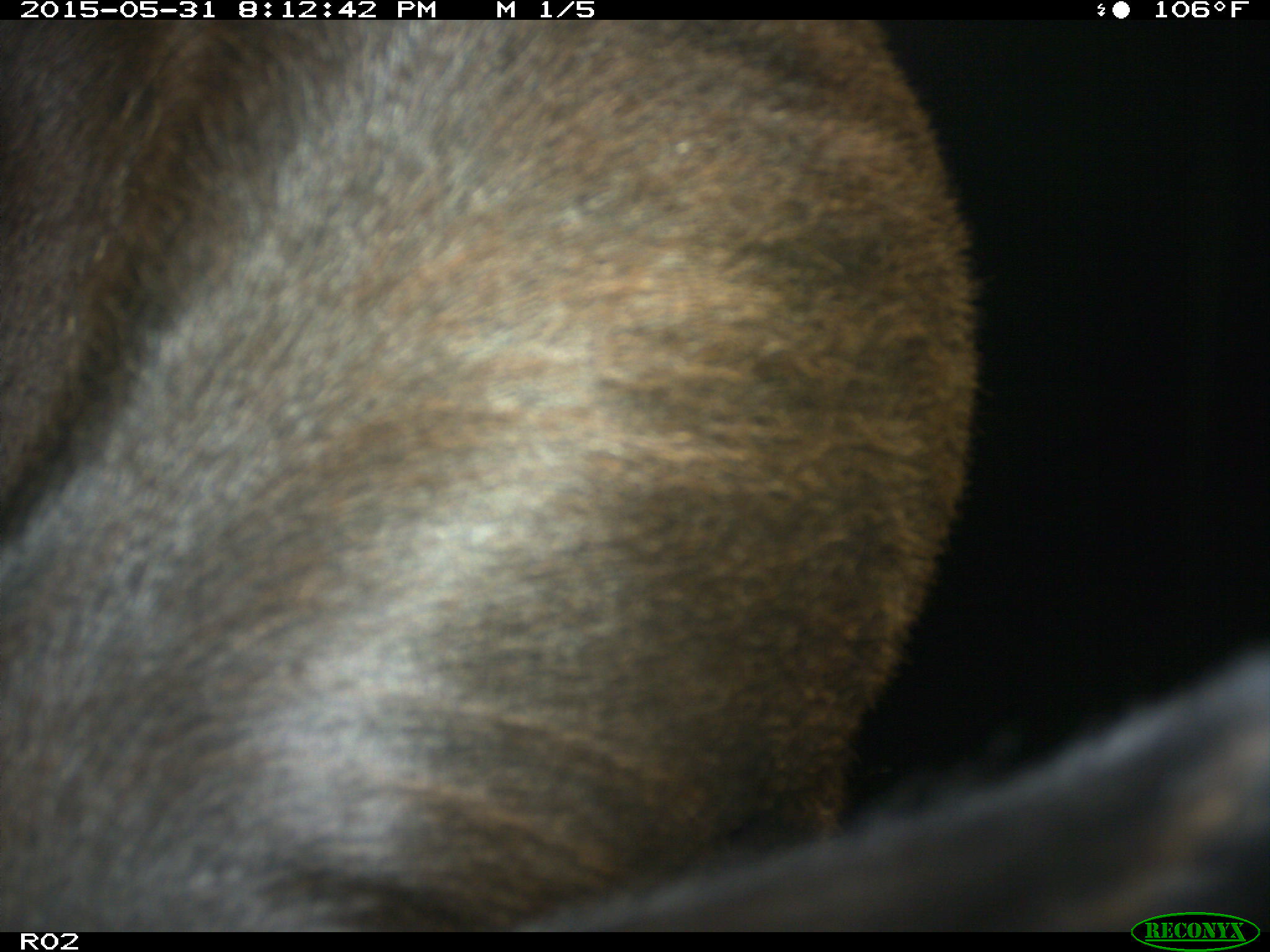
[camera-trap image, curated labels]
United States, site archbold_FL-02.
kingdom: Animalia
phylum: Chordata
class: Mammalia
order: Artiodactyla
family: Bovidae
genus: Bos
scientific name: Bos taurus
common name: domestic cow